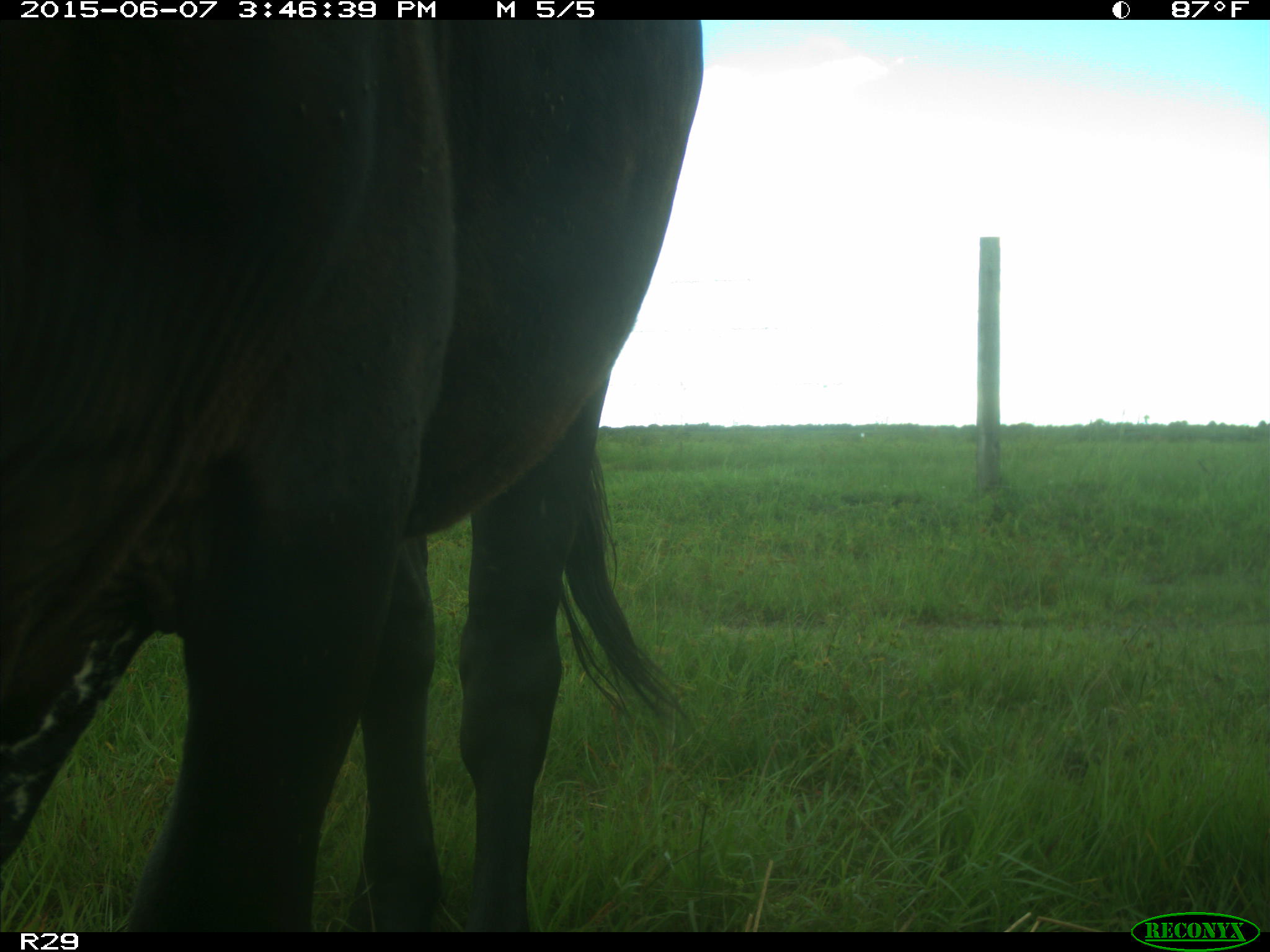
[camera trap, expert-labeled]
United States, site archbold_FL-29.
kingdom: Animalia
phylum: Chordata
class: Mammalia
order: Artiodactyla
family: Bovidae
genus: Bos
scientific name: Bos taurus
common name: domestic cow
Bos taurus (domestic cow).